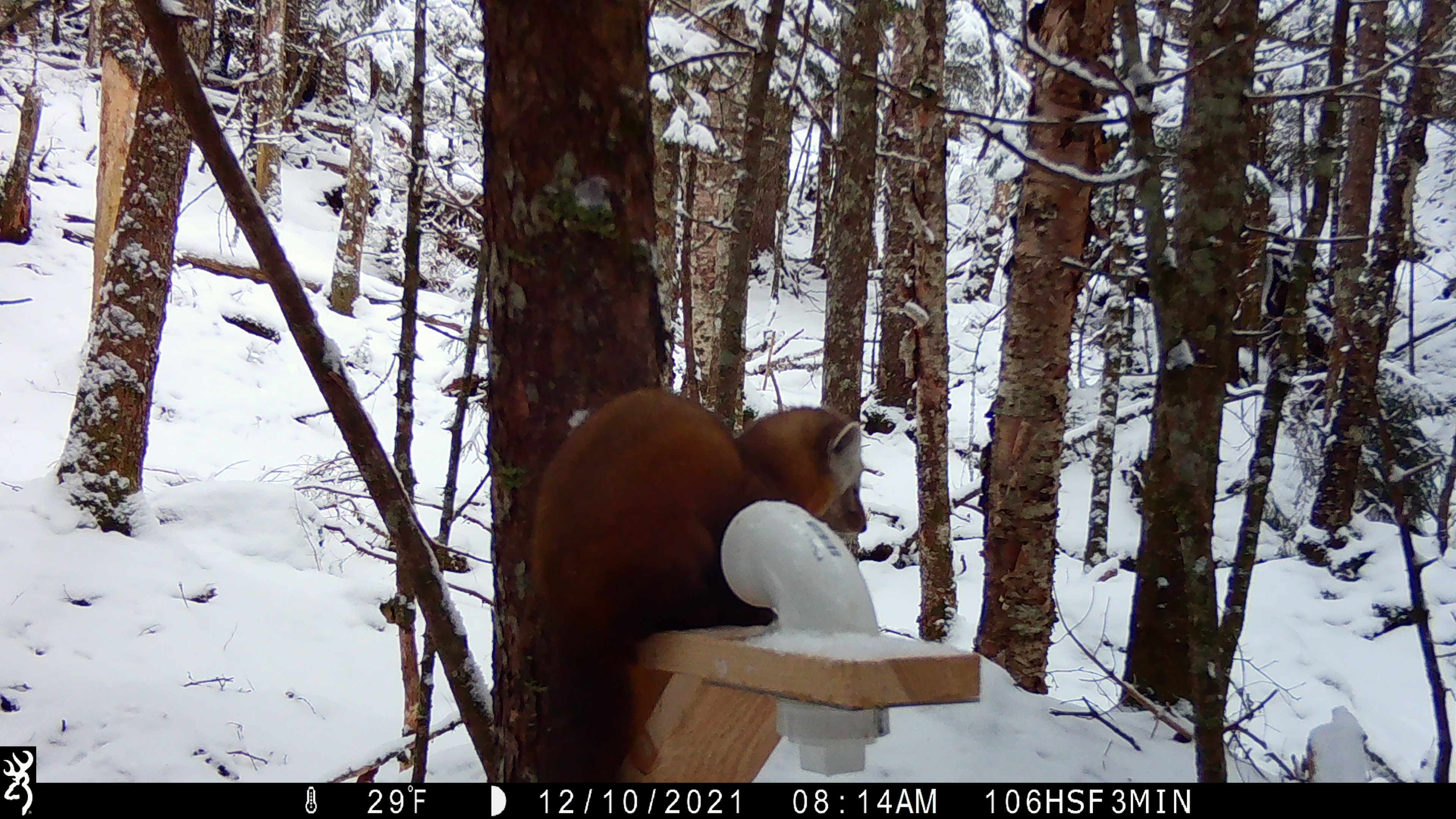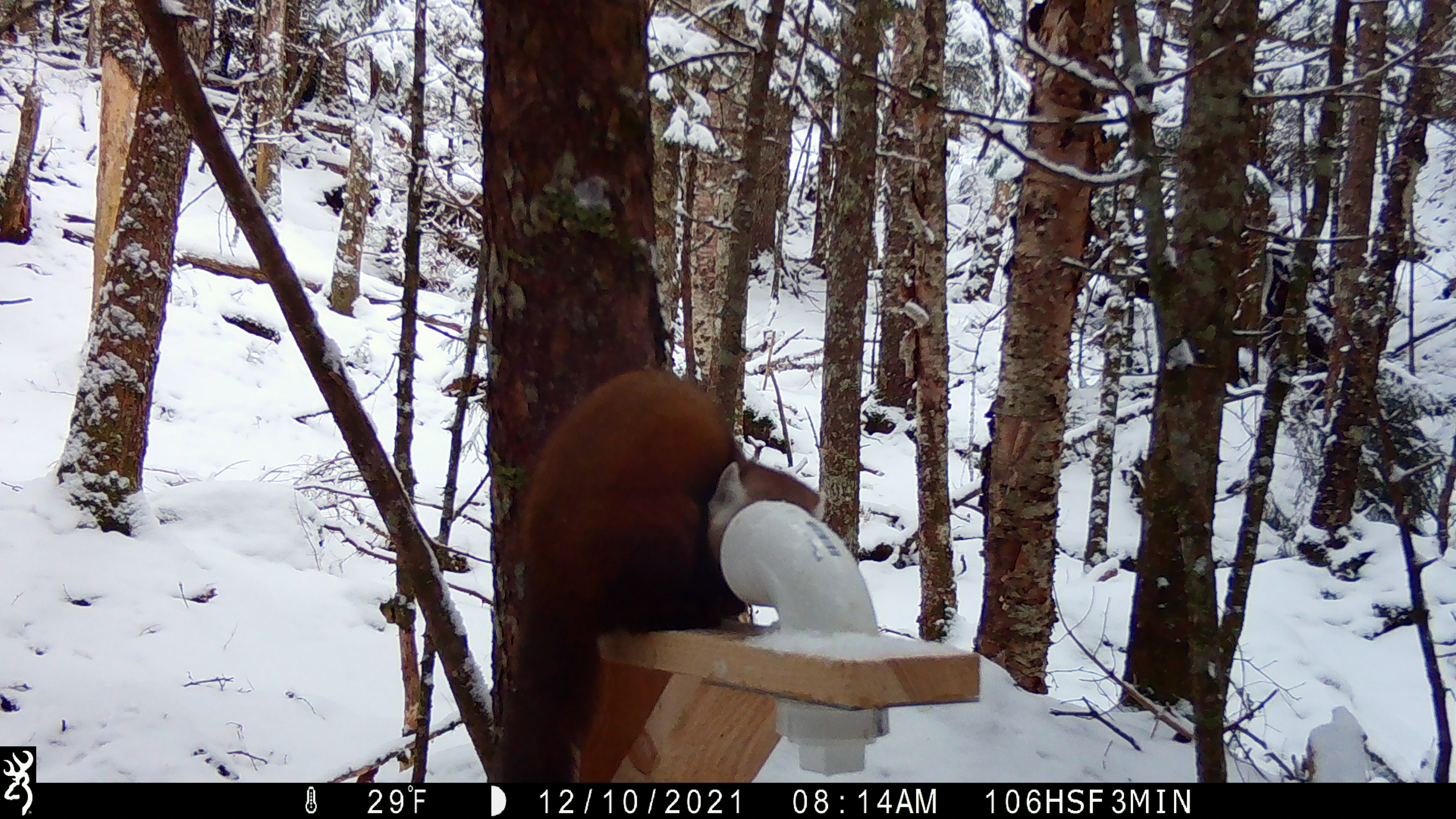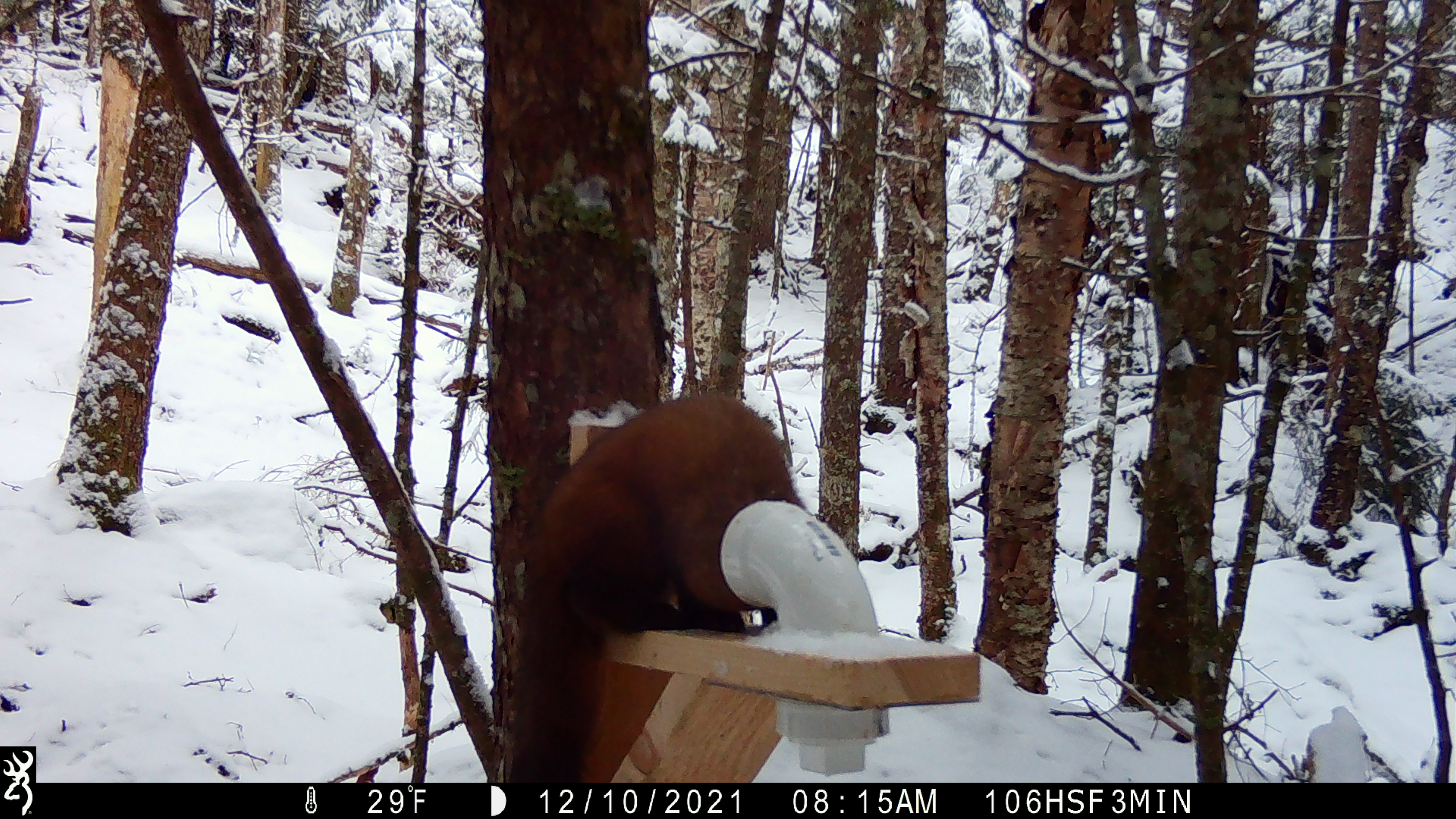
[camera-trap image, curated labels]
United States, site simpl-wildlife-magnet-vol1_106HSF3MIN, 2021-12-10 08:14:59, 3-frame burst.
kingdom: Animalia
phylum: Chordata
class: Mammalia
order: Carnivora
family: Mustelidae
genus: Martes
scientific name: Martes americana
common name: american marten